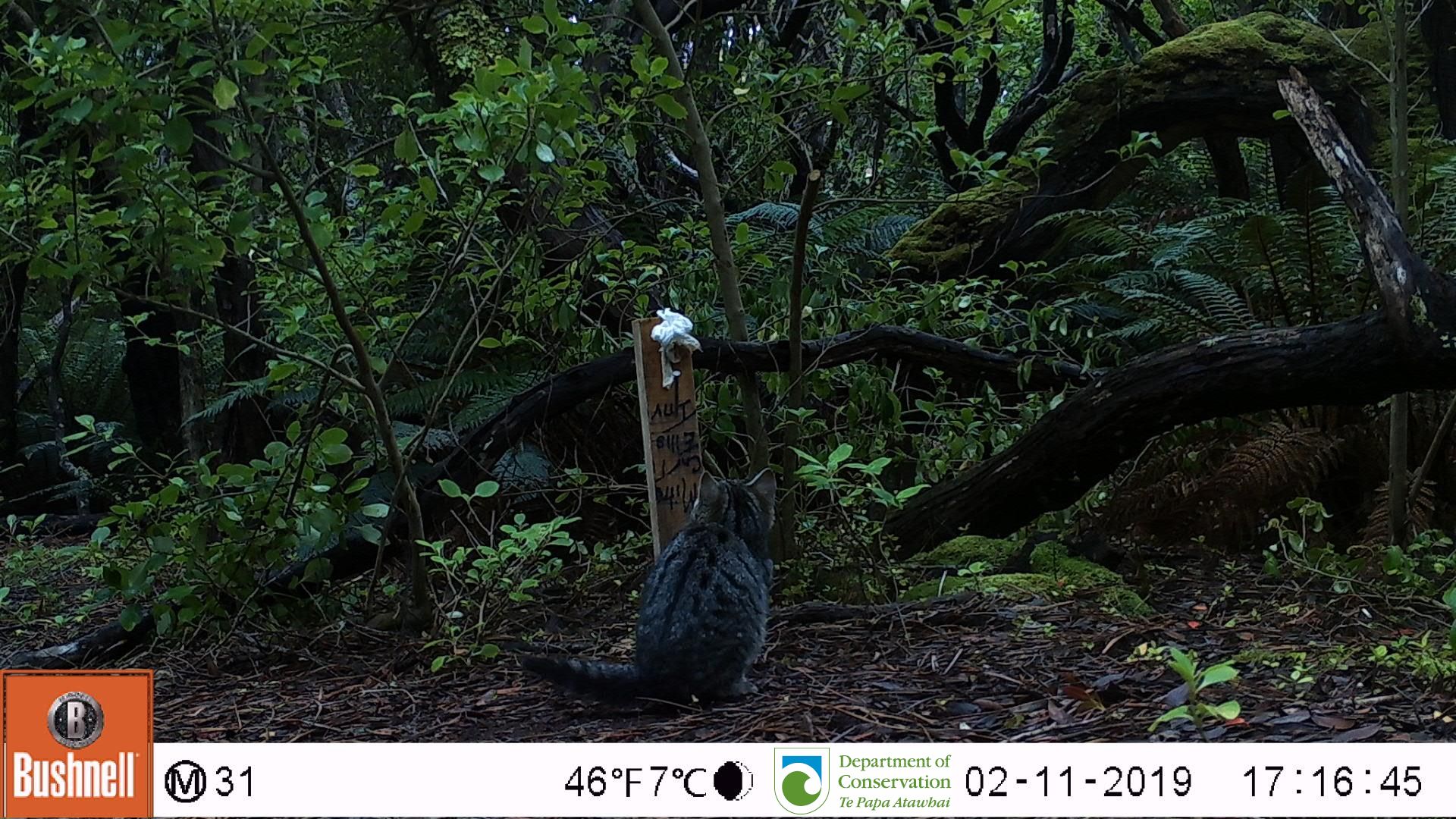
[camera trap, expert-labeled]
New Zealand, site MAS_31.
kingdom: Animalia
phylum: Chordata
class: Mammalia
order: Carnivora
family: Felidae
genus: Felis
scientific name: Felis catus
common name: domestic cat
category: cat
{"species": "cat (domestic cat) (Felis catus)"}